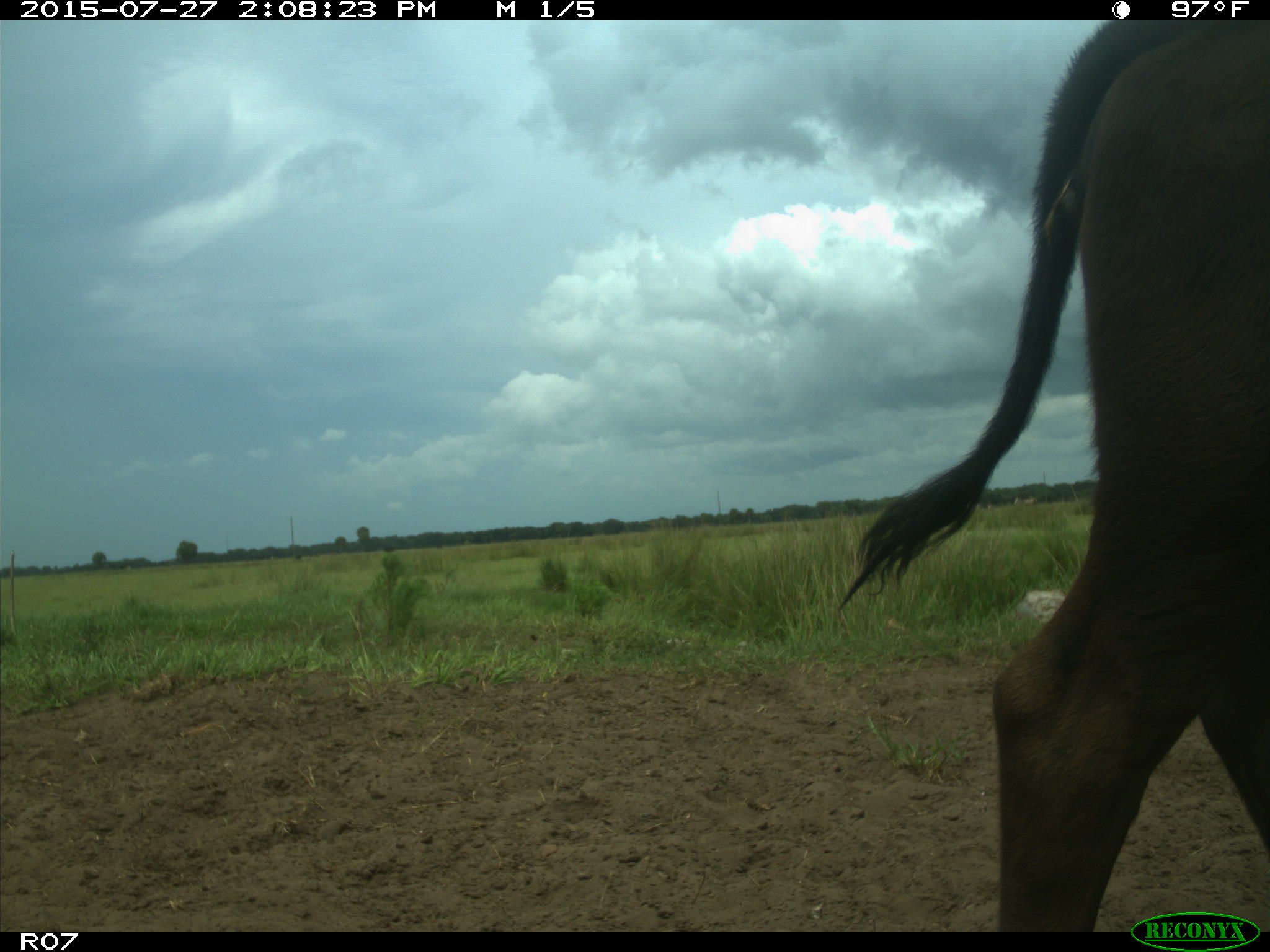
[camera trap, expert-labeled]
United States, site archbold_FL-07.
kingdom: Animalia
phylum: Chordata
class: Mammalia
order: Artiodactyla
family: Bovidae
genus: Bos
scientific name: Bos taurus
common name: domestic cow